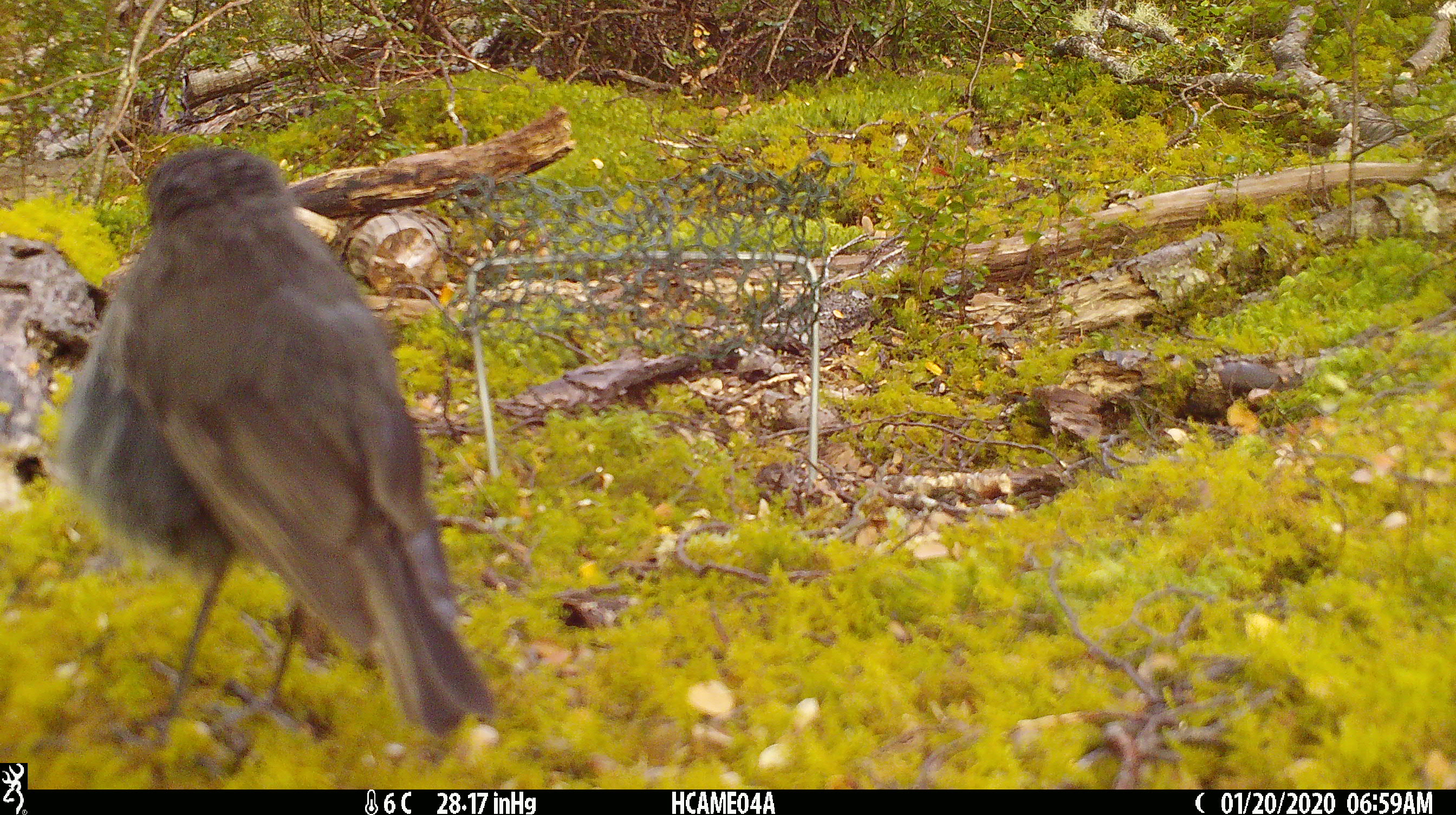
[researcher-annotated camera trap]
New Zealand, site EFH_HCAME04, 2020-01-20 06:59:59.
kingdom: Animalia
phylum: Chordata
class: Aves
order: Passeriformes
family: Petroicidae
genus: Petroica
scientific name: Petroica australis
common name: new zealand robin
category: robin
Robin (new zealand robin) (Petroica australis).